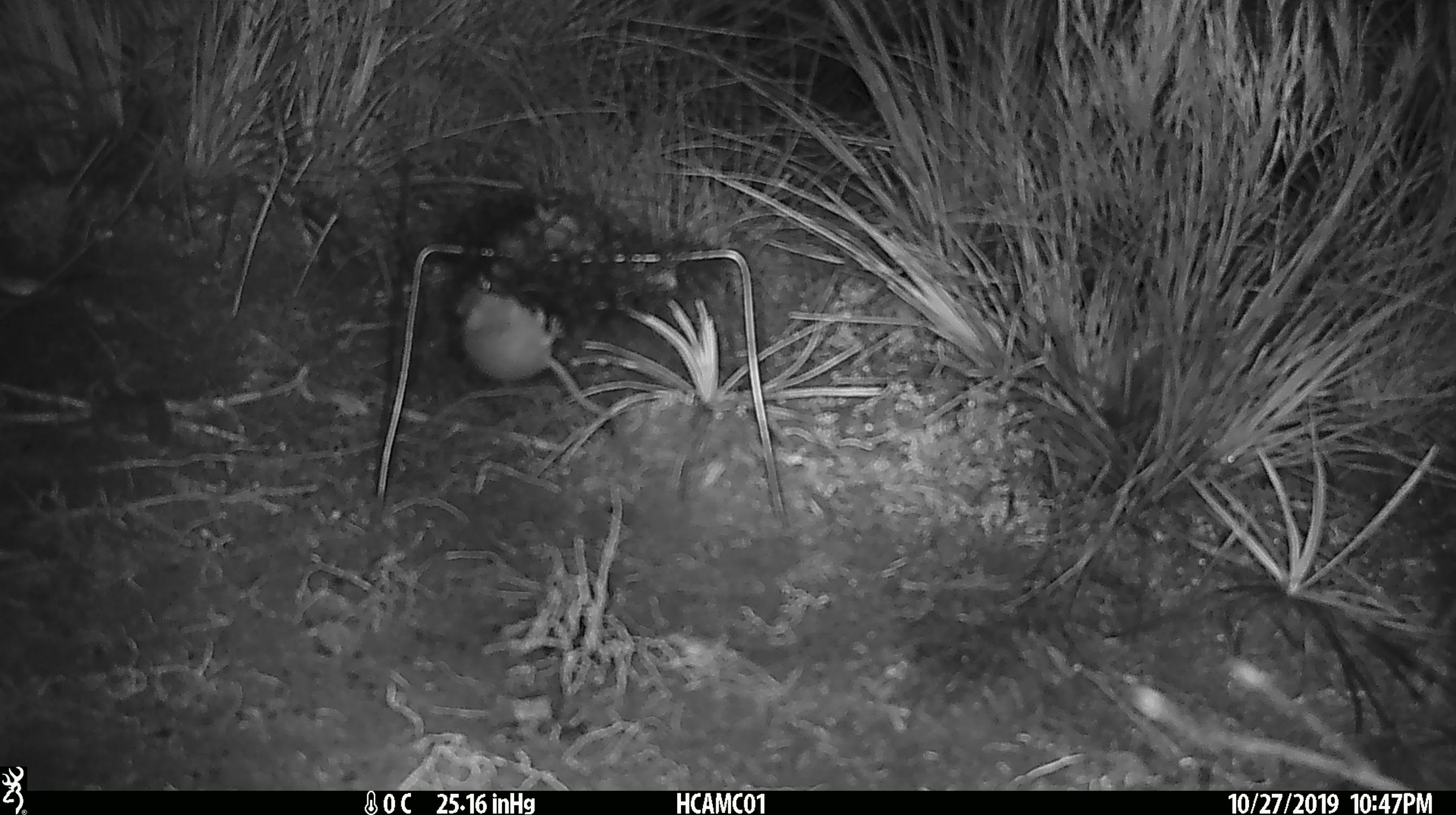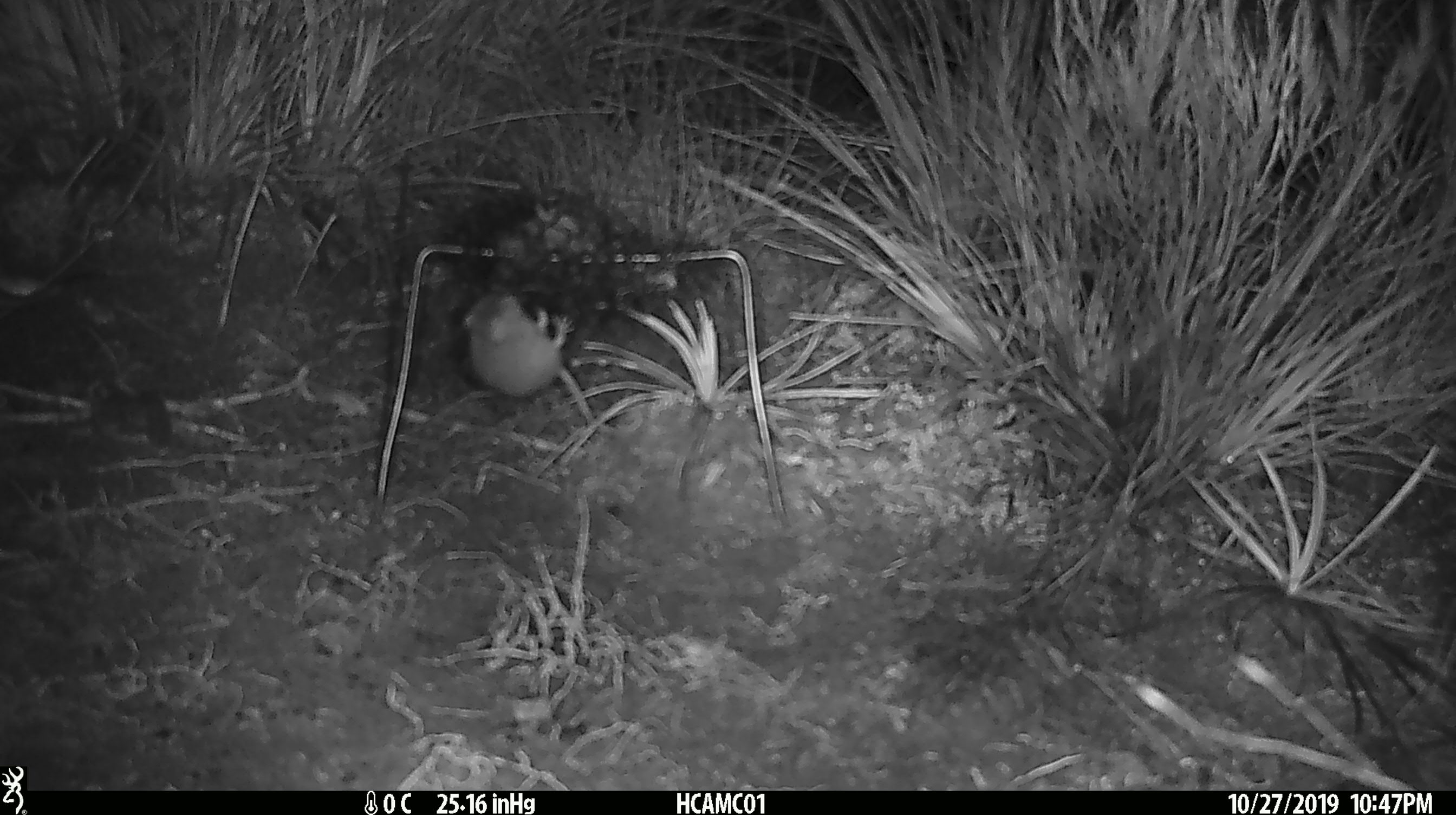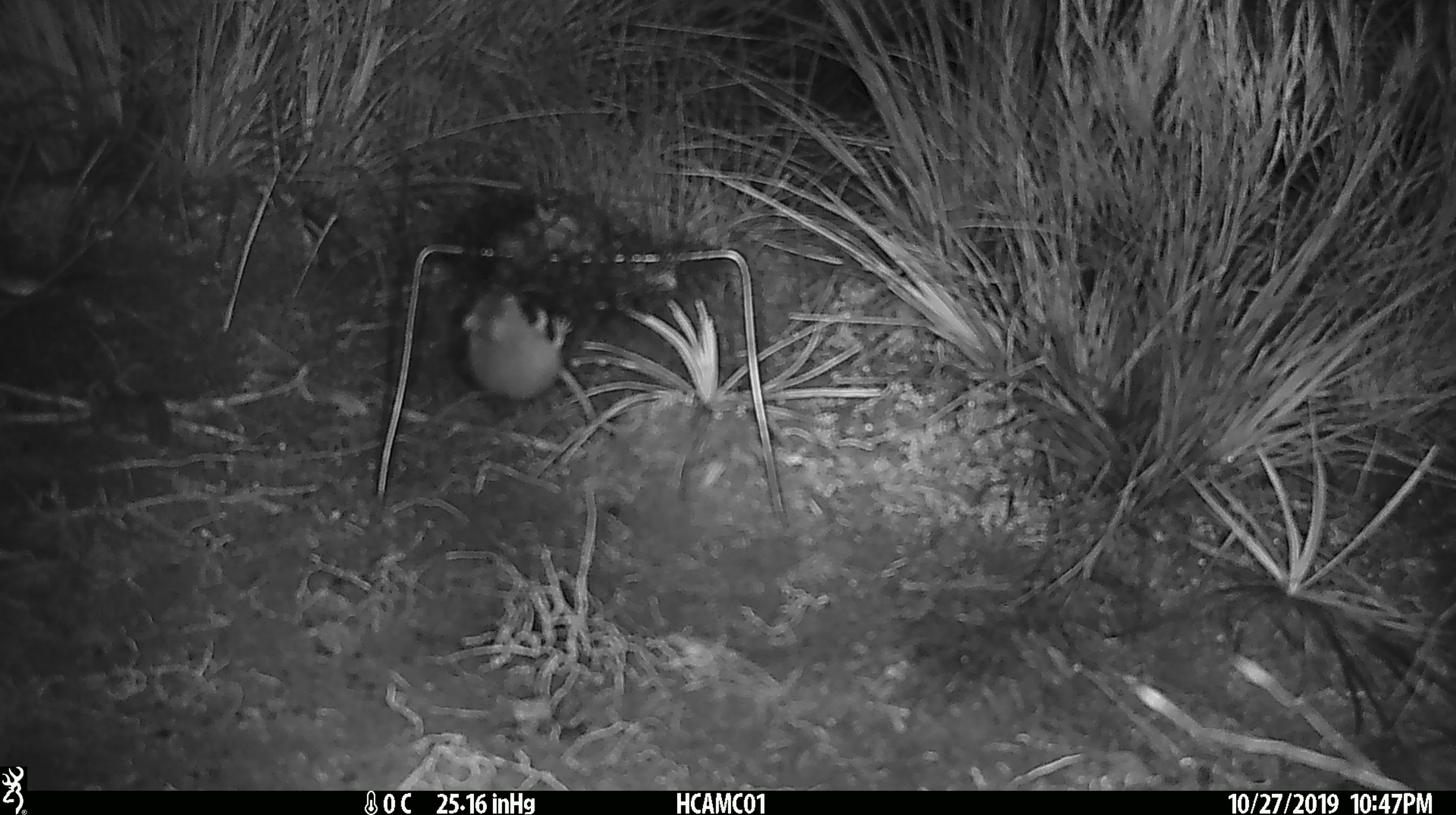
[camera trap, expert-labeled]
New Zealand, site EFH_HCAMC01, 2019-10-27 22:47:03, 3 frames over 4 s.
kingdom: Animalia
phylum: Chordata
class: Mammalia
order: Rodentia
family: Muridae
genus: Mus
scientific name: Mus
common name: mouse